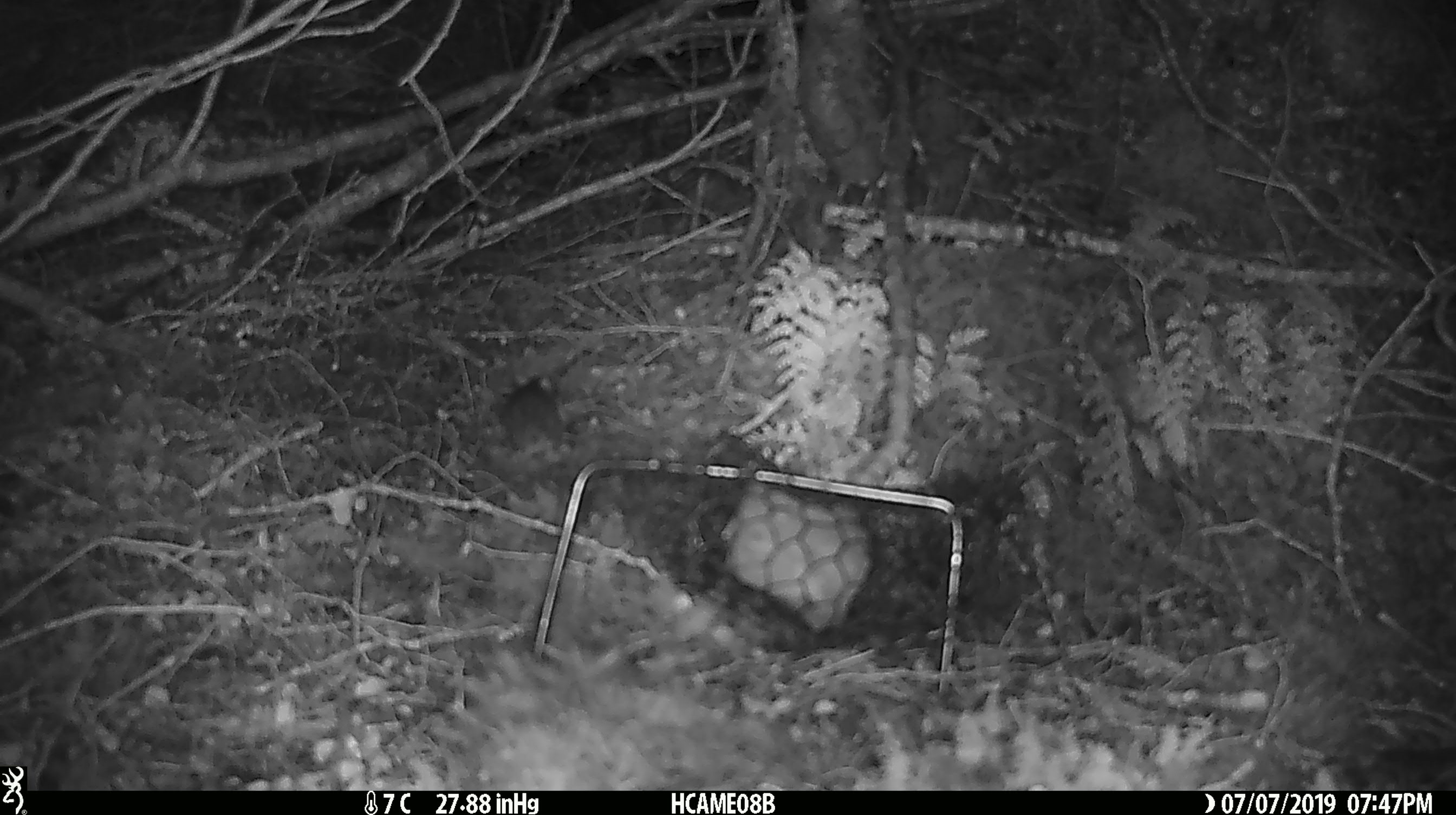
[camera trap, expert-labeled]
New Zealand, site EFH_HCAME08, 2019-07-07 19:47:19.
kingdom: Animalia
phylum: Chordata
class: Mammalia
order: Rodentia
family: Muridae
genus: Mus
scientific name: Mus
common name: mouse